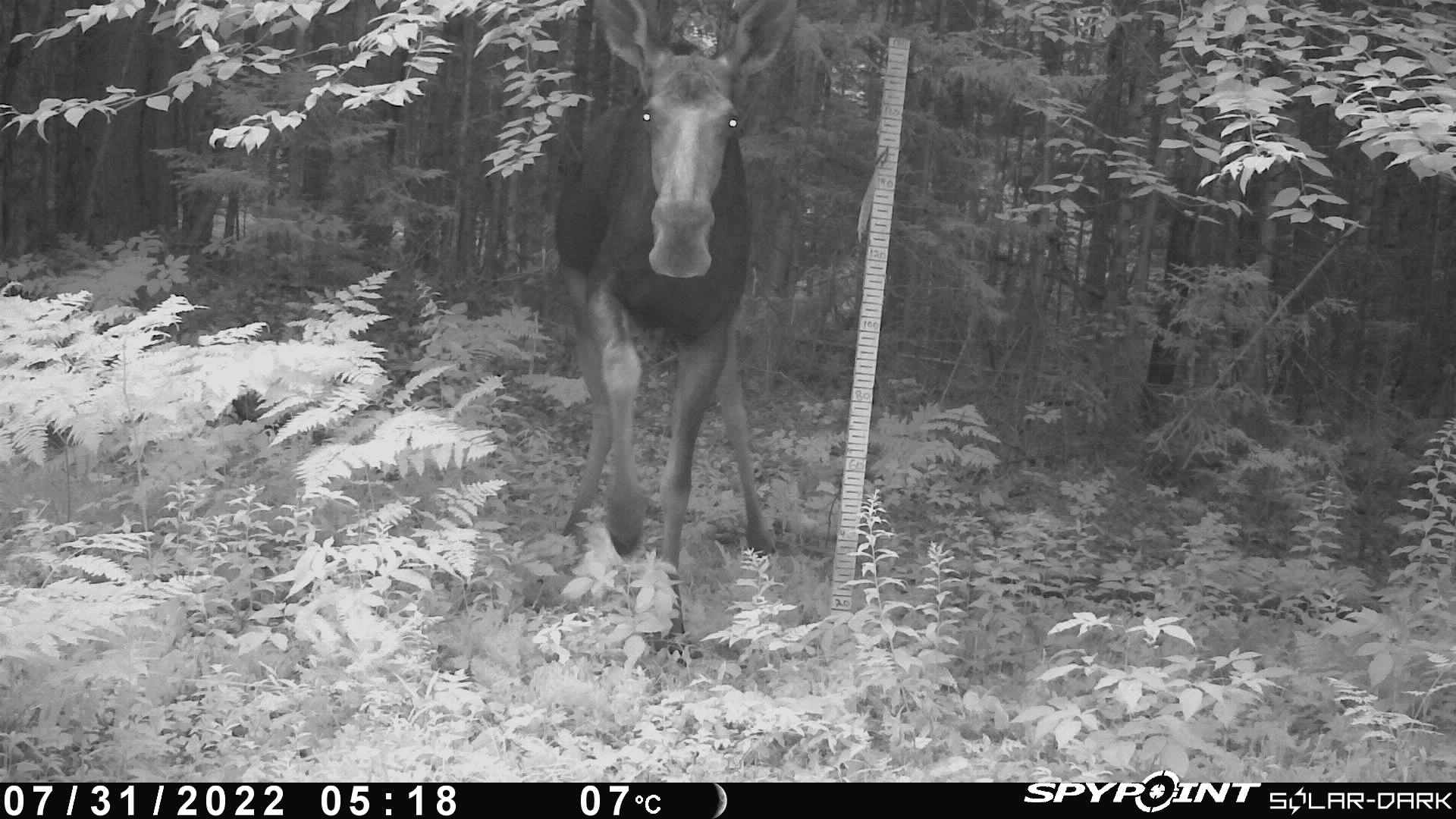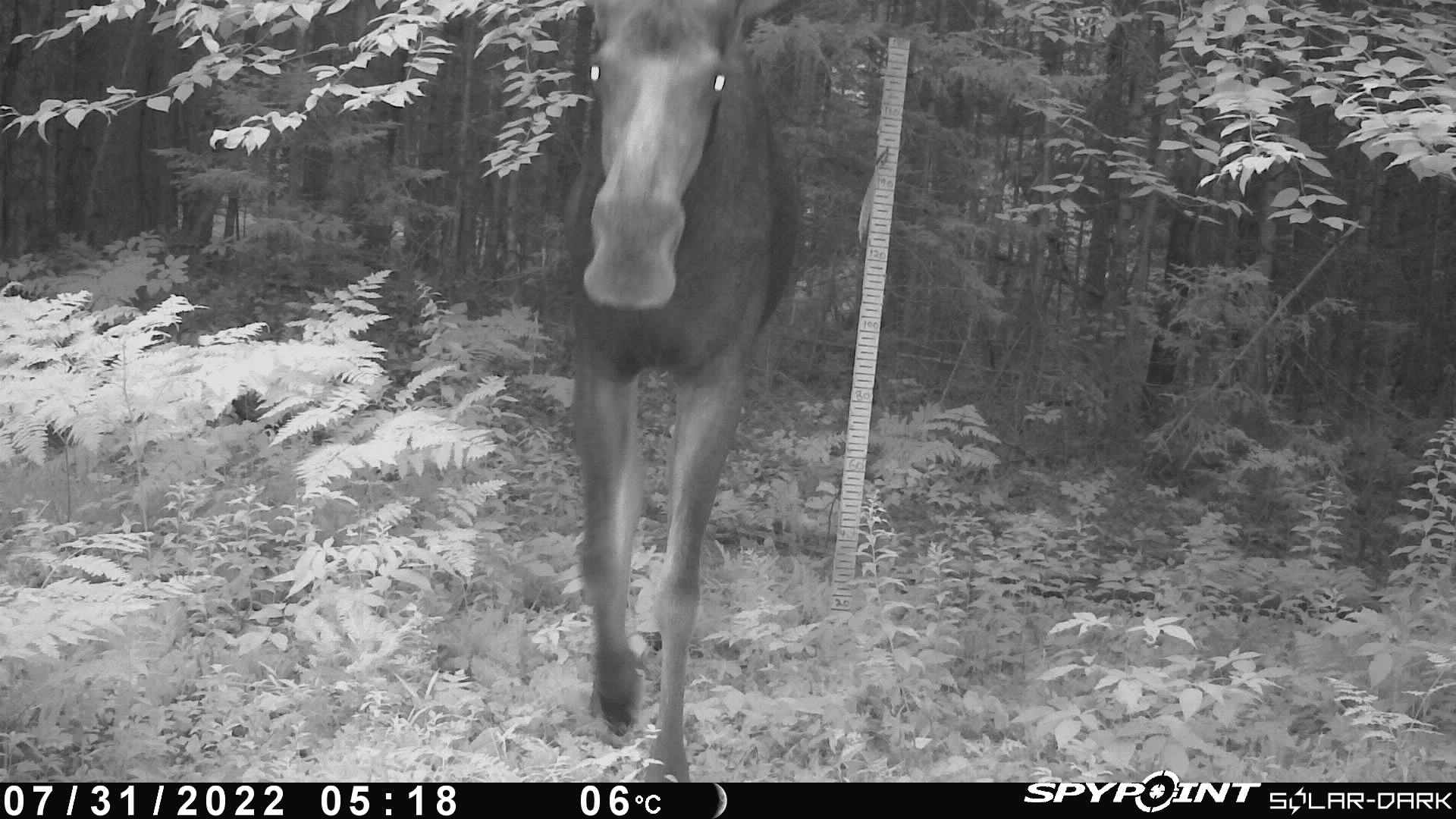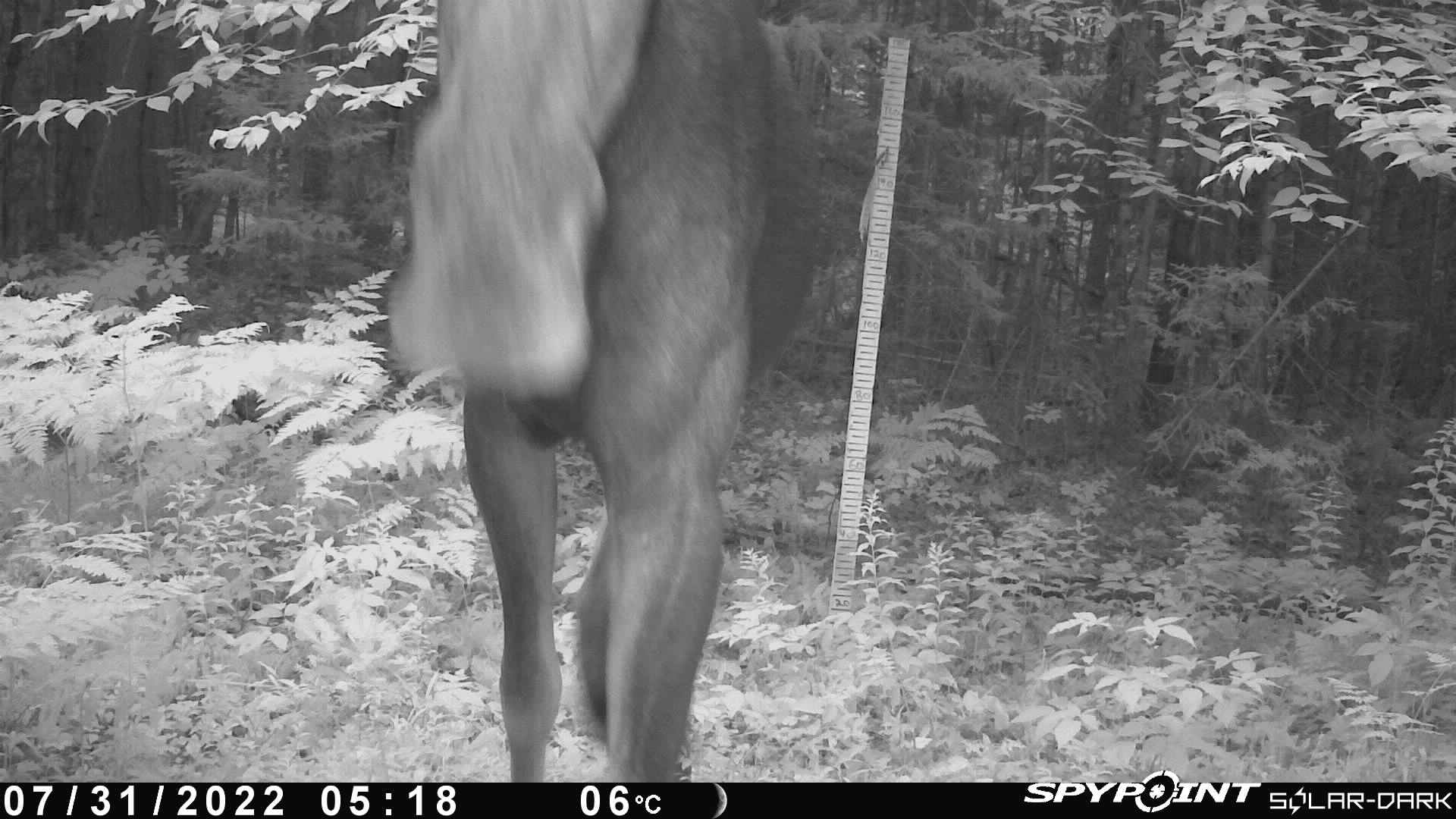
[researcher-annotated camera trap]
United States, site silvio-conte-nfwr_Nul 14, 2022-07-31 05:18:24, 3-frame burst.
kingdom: Animalia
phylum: Chordata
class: Mammalia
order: Artiodactyla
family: Cervidae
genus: Alces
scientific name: Alces alces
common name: moose